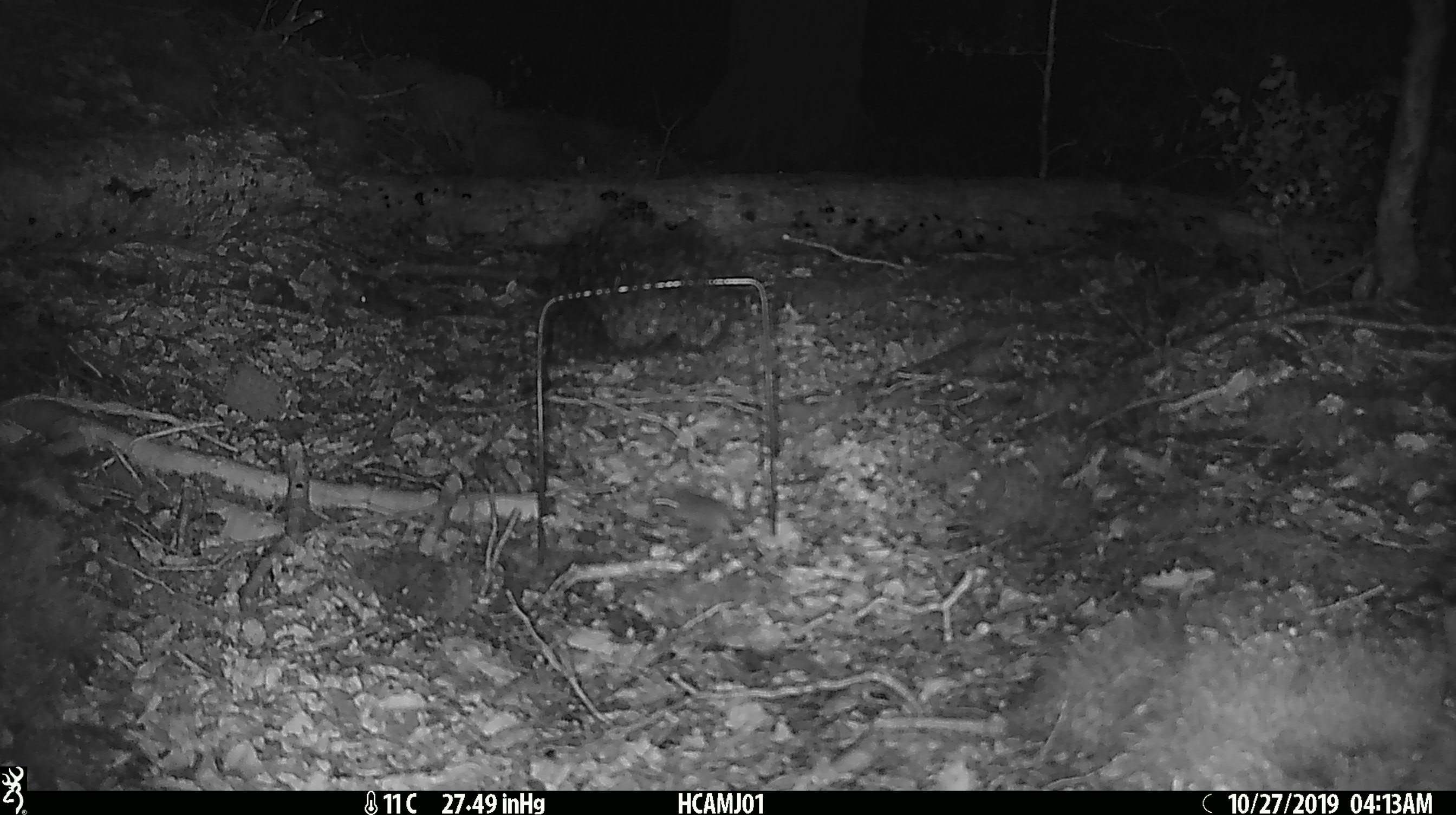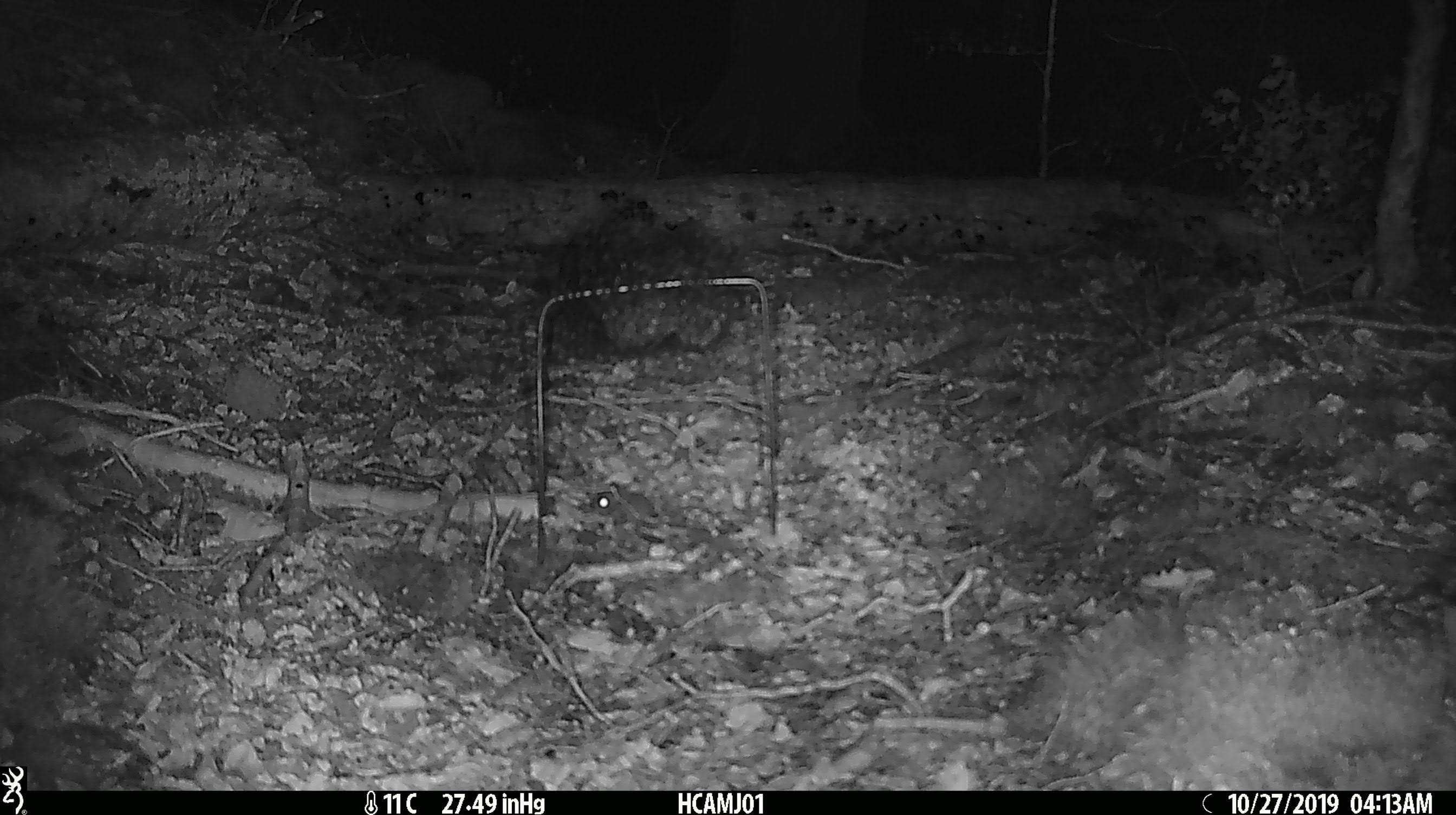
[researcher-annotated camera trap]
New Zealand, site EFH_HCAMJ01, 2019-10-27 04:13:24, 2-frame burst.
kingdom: Animalia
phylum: Chordata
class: Mammalia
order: Rodentia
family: Muridae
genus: Mus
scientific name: Mus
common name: mouse